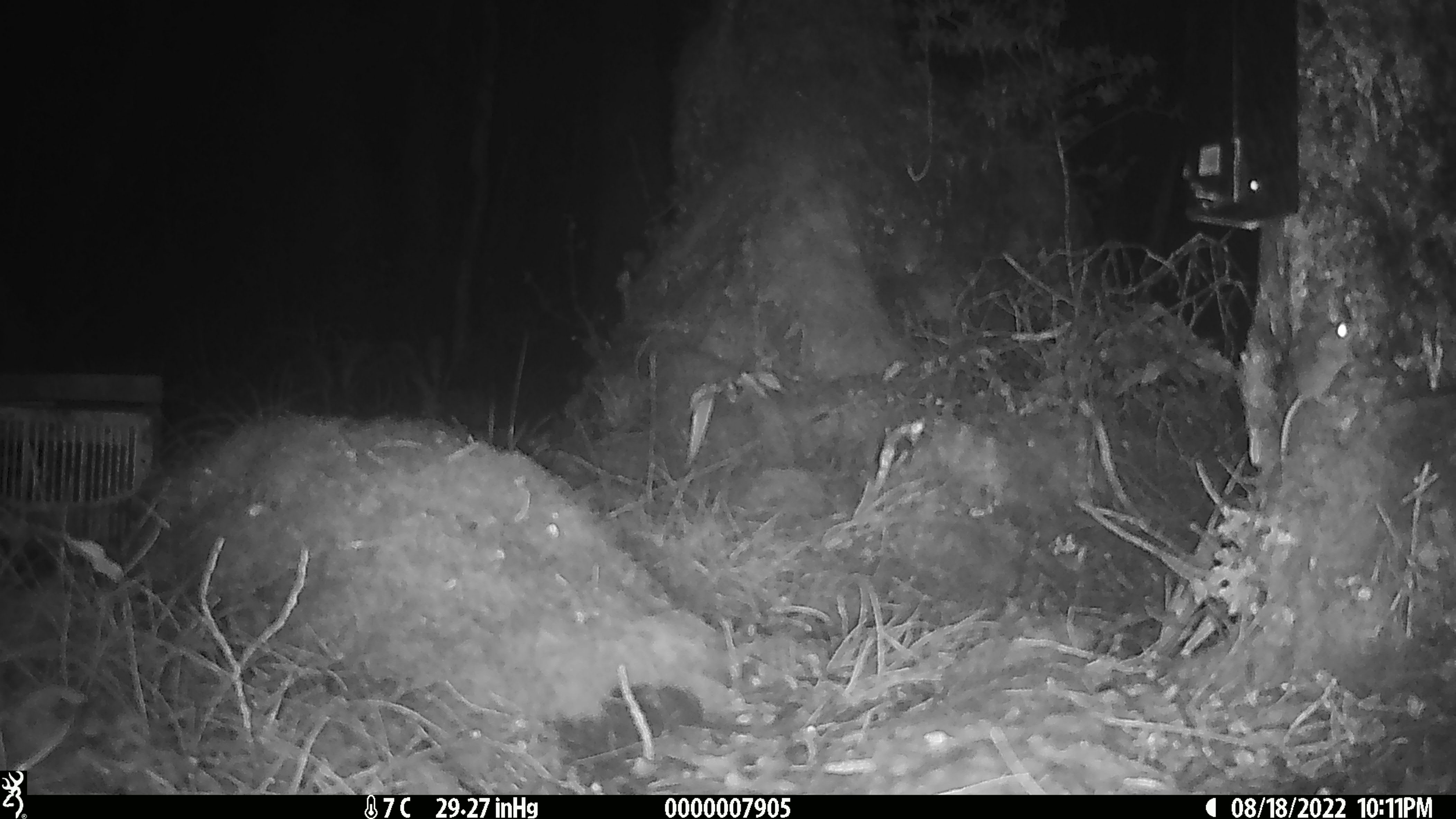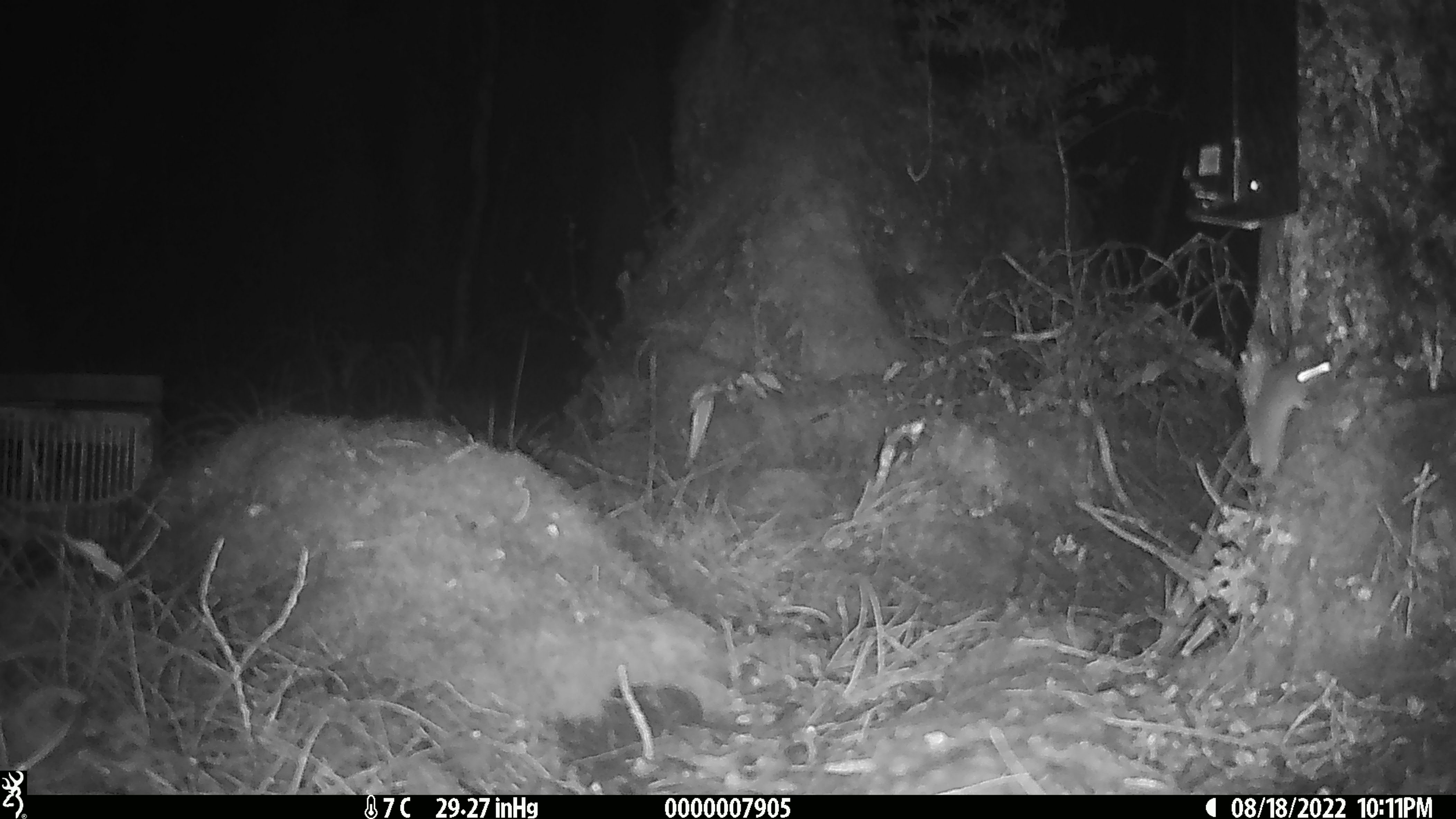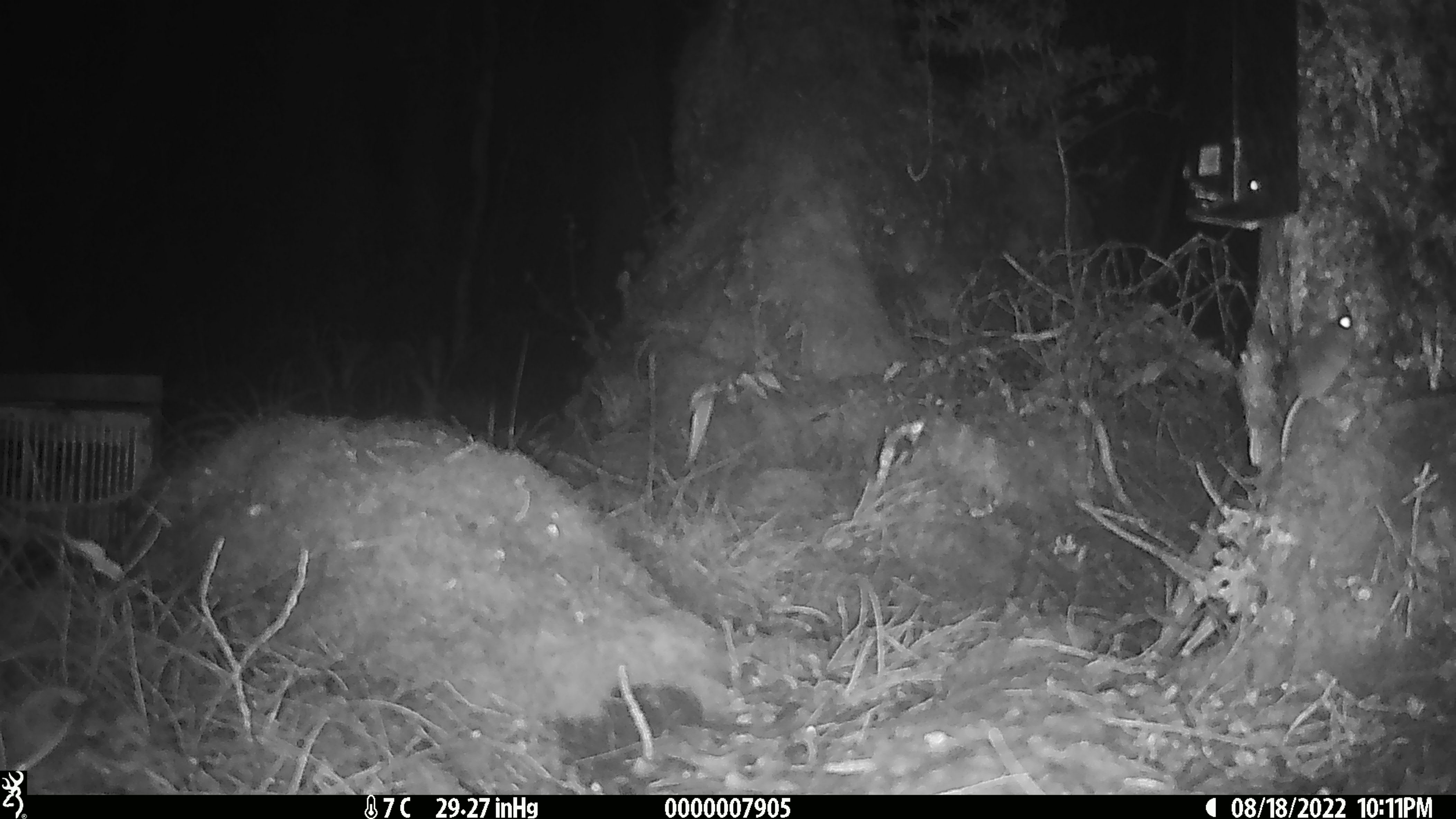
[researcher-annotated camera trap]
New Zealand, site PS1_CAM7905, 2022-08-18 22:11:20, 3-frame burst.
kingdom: Animalia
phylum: Chordata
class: Mammalia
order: Rodentia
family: Muridae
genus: Mus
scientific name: Mus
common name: mouse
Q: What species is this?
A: Mouse (Mus).